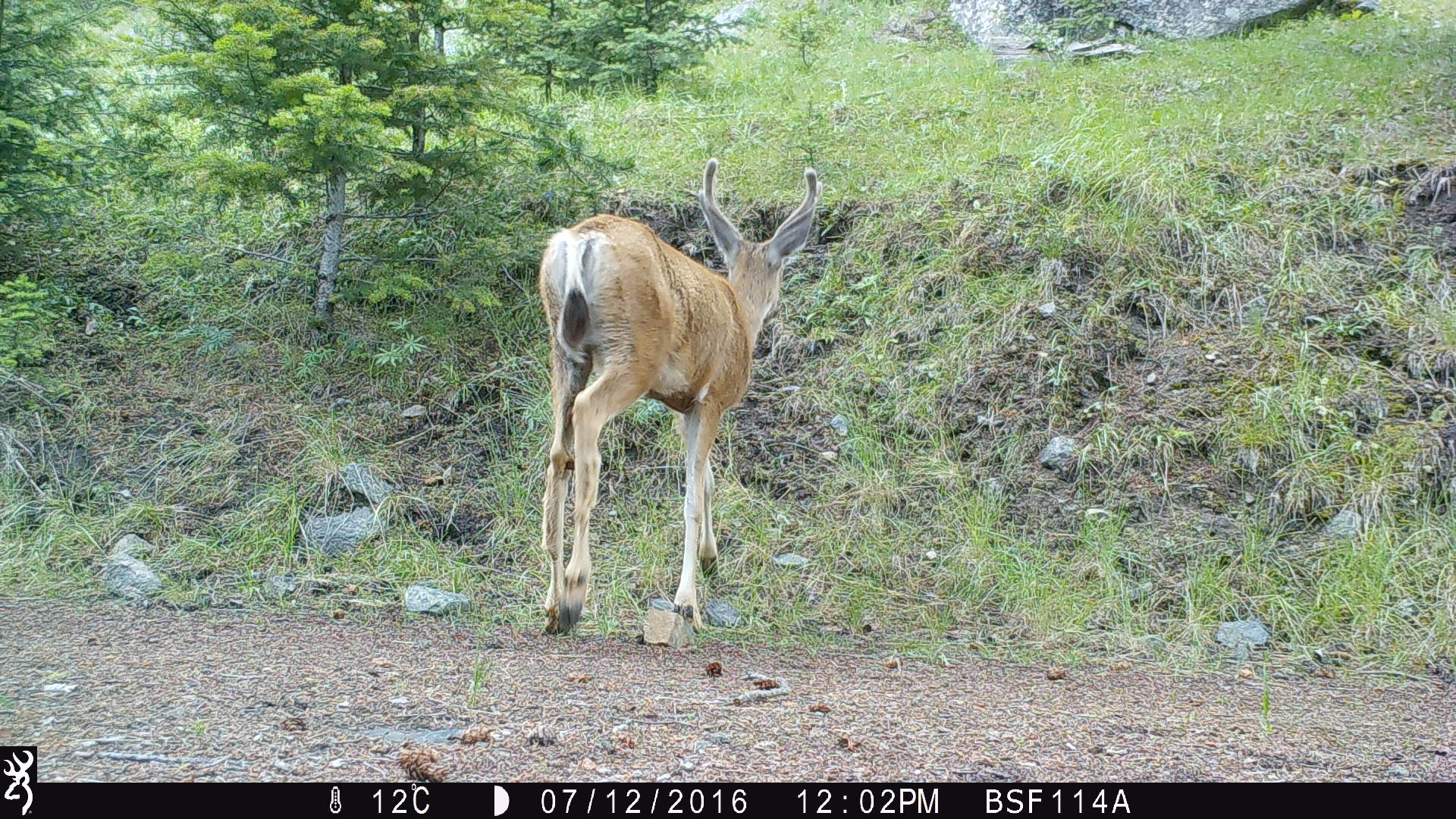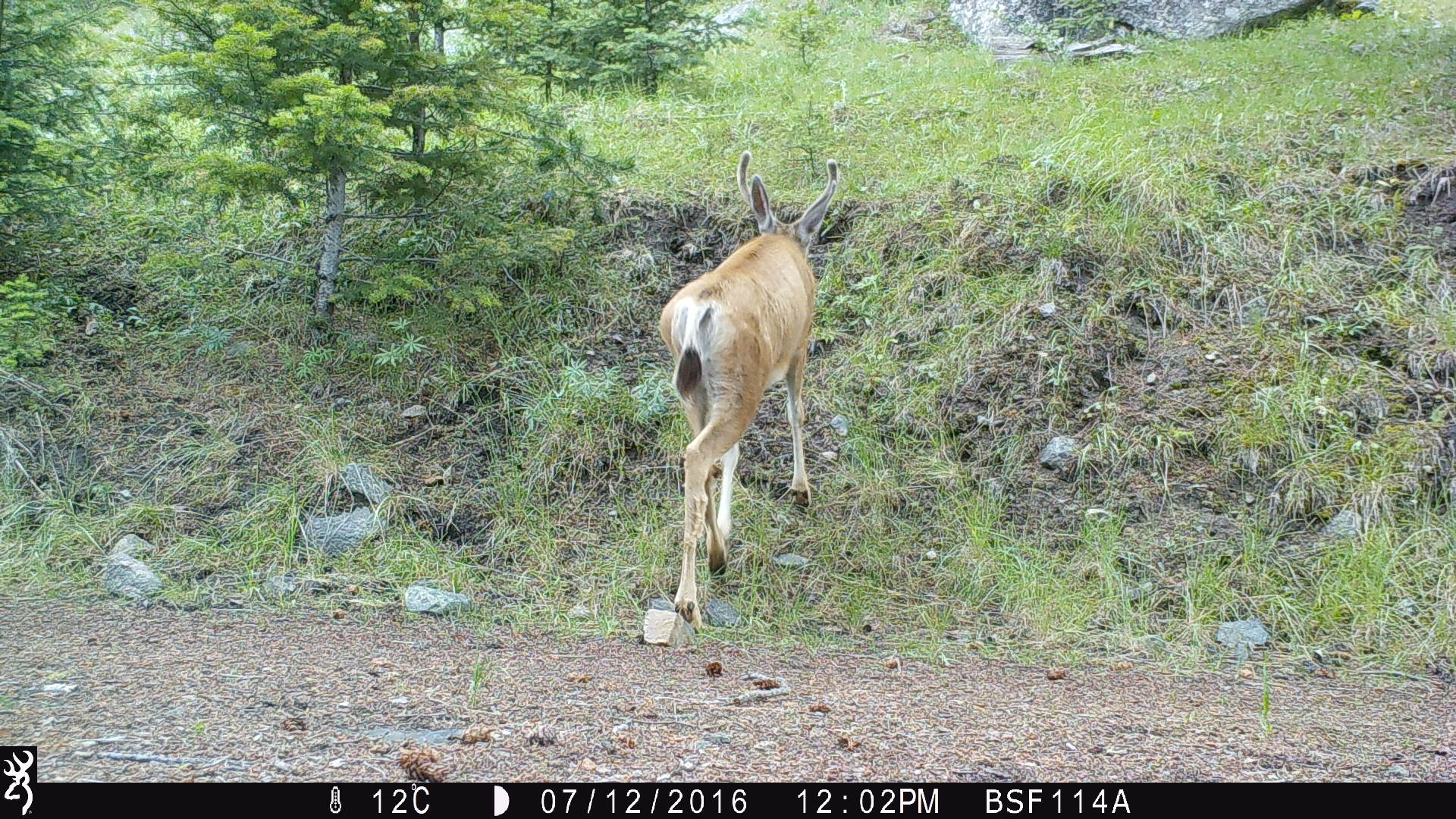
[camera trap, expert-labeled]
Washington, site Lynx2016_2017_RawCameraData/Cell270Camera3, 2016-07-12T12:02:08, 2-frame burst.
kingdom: Animalia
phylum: Chordata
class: Mammalia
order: Artiodactyla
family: Bovidae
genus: Bos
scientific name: Bos taurus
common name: domestic cattle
Domestic cattle (Bos taurus). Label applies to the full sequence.